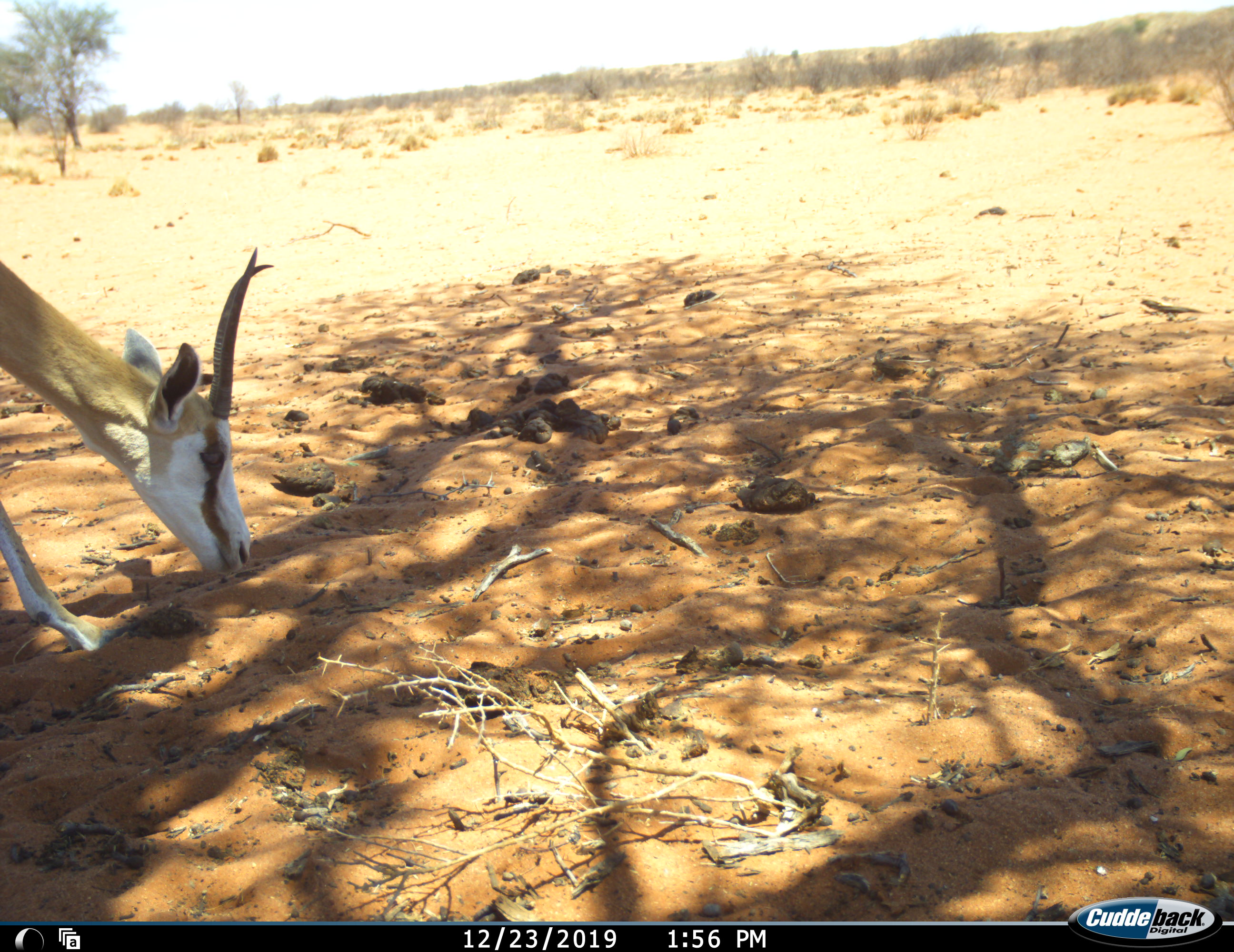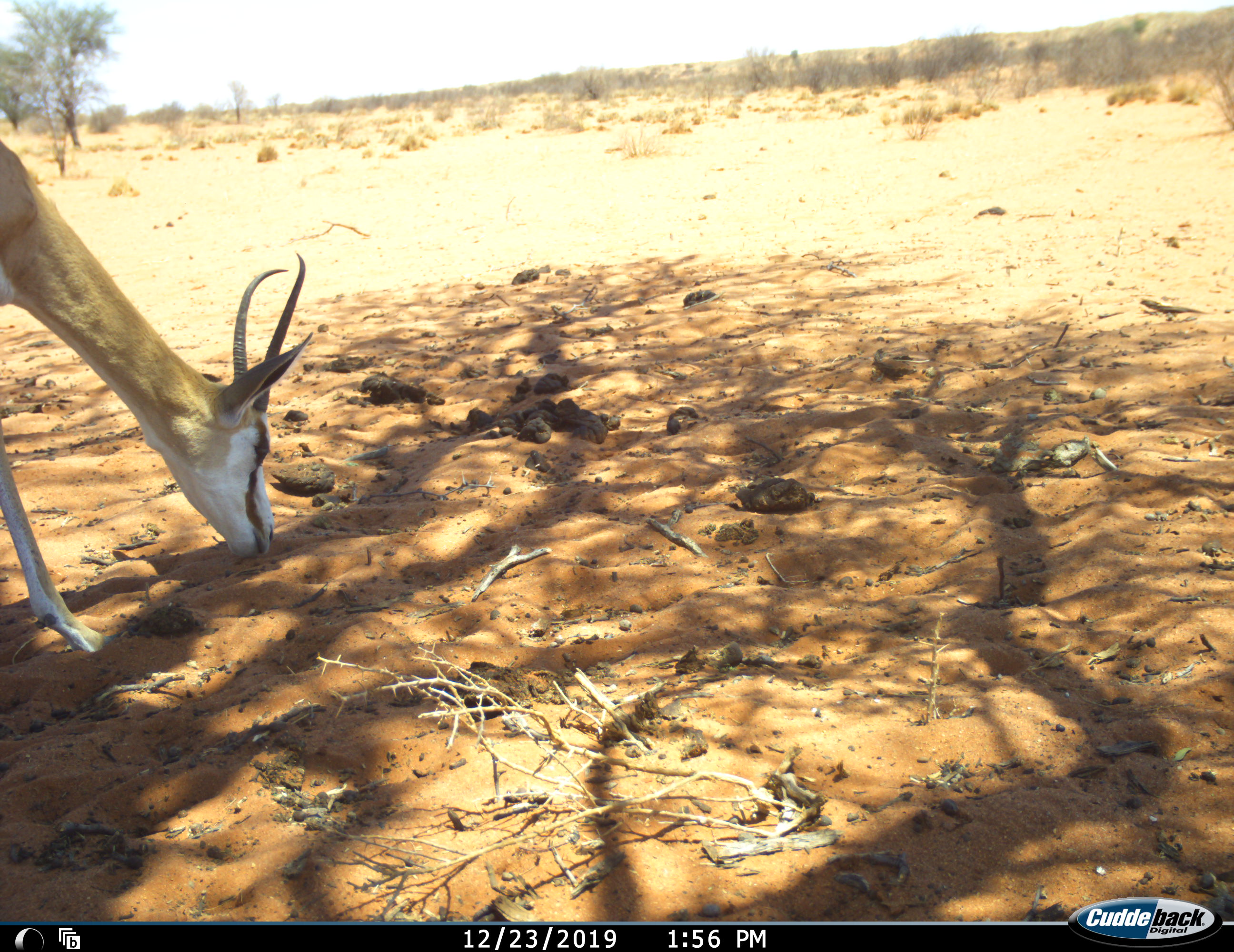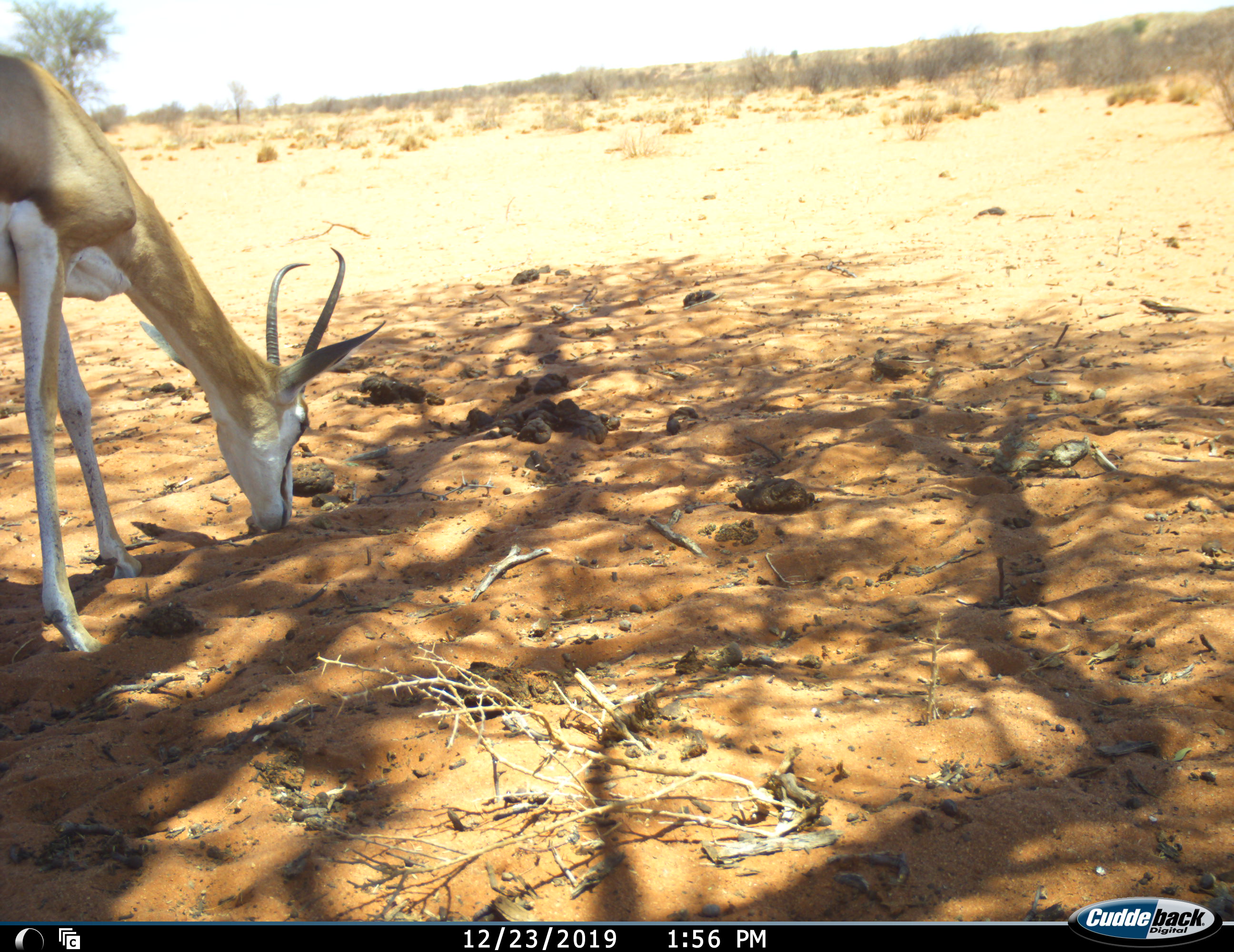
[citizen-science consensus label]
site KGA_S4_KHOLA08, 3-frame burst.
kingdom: Animalia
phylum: Chordata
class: Mammalia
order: Artiodactyla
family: Bovidae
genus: Antidorcas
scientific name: Antidorcas marsupialis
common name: springbok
Springbok (Antidorcas marsupialis), count 1. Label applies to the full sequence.